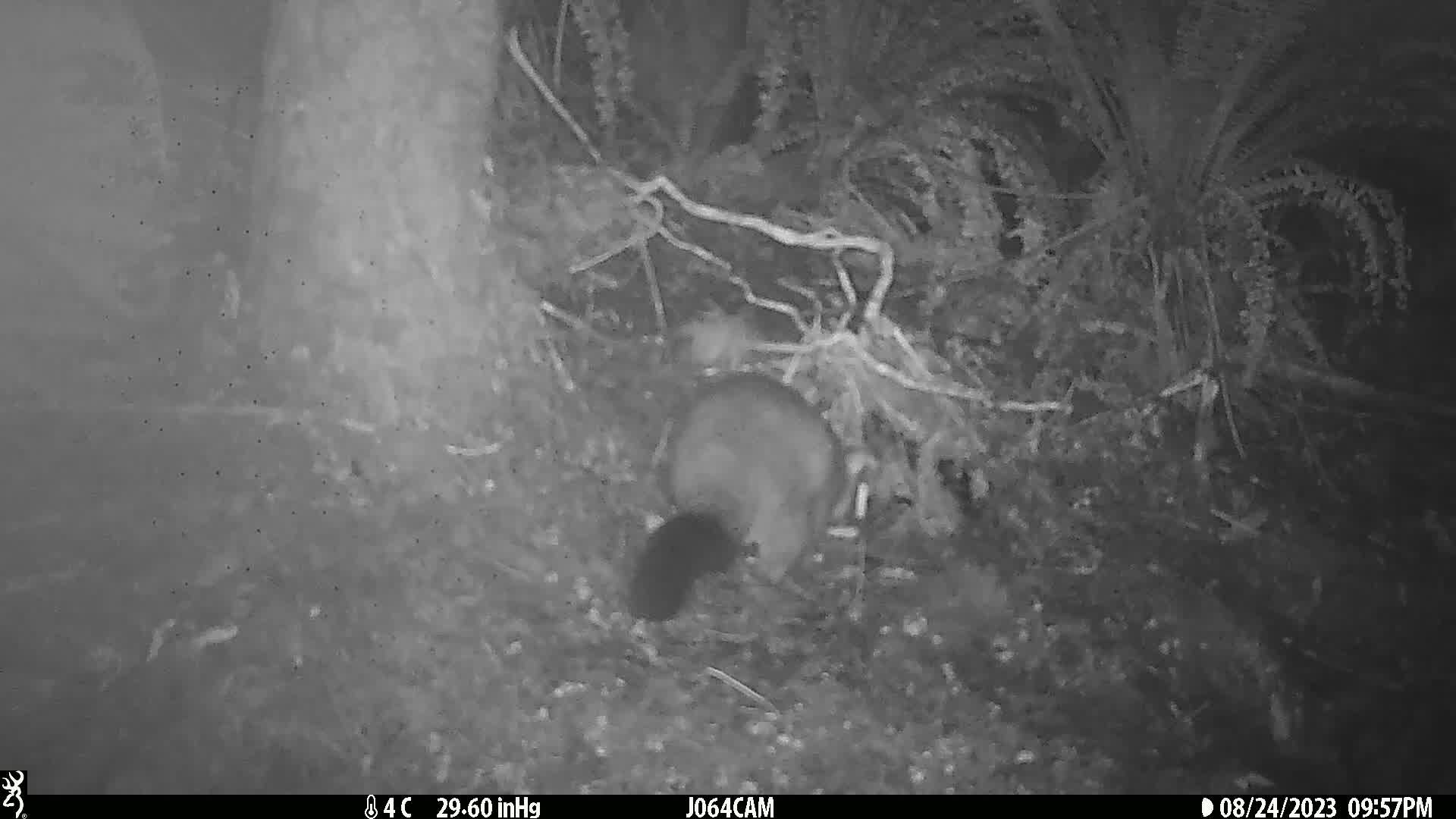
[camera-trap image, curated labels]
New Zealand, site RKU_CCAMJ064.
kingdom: Animalia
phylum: Chordata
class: Mammalia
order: Diprotodontia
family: Phalangeridae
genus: Trichosurus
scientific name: Trichosurus vulpecula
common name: common brushtail possum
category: possum